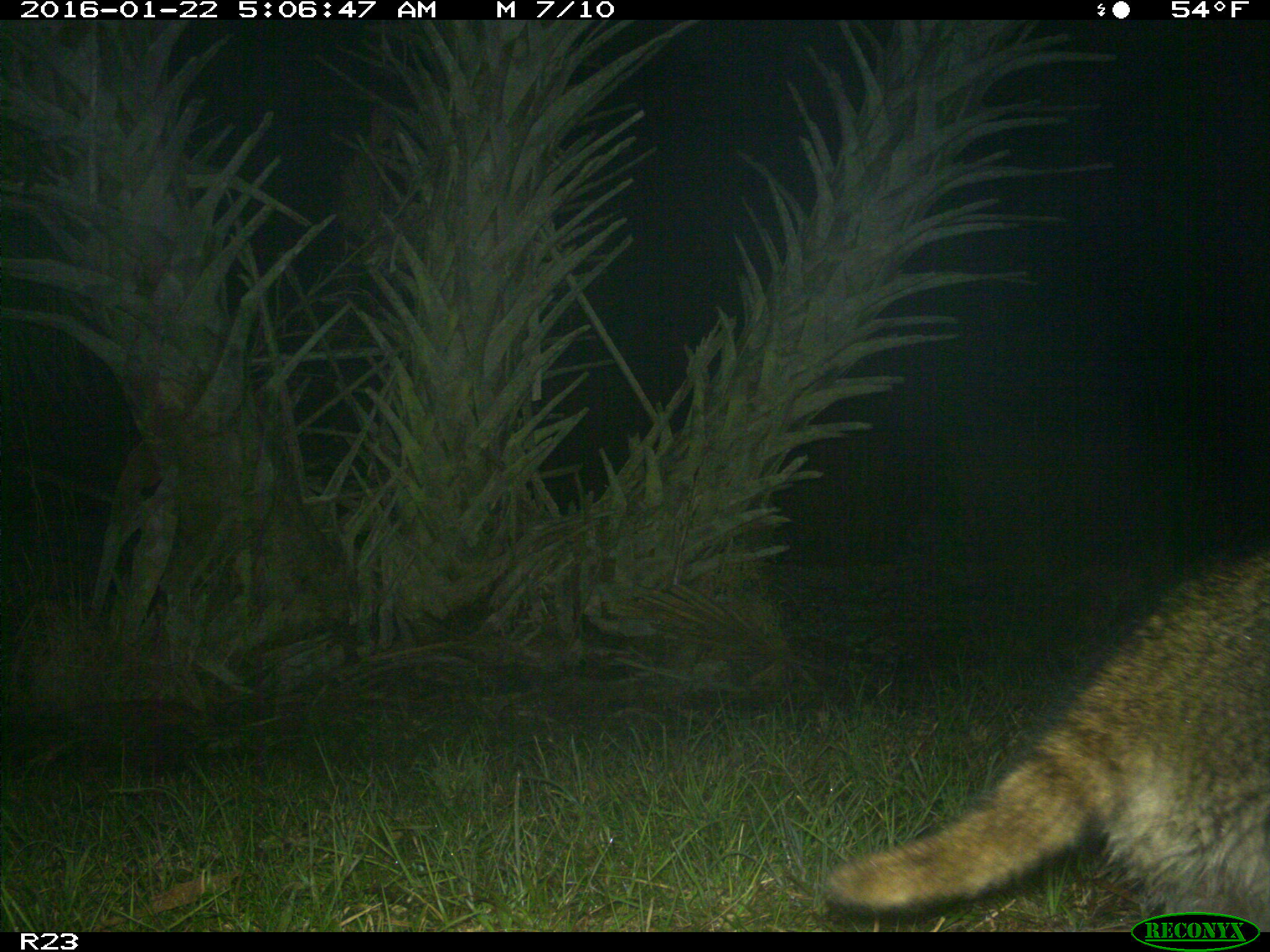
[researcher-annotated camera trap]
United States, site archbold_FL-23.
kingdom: Animalia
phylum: Chordata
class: Mammalia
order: Carnivora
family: Procyonidae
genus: Procyon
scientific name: Procyon lotor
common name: common raccoon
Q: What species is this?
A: Procyon lotor (common raccoon).